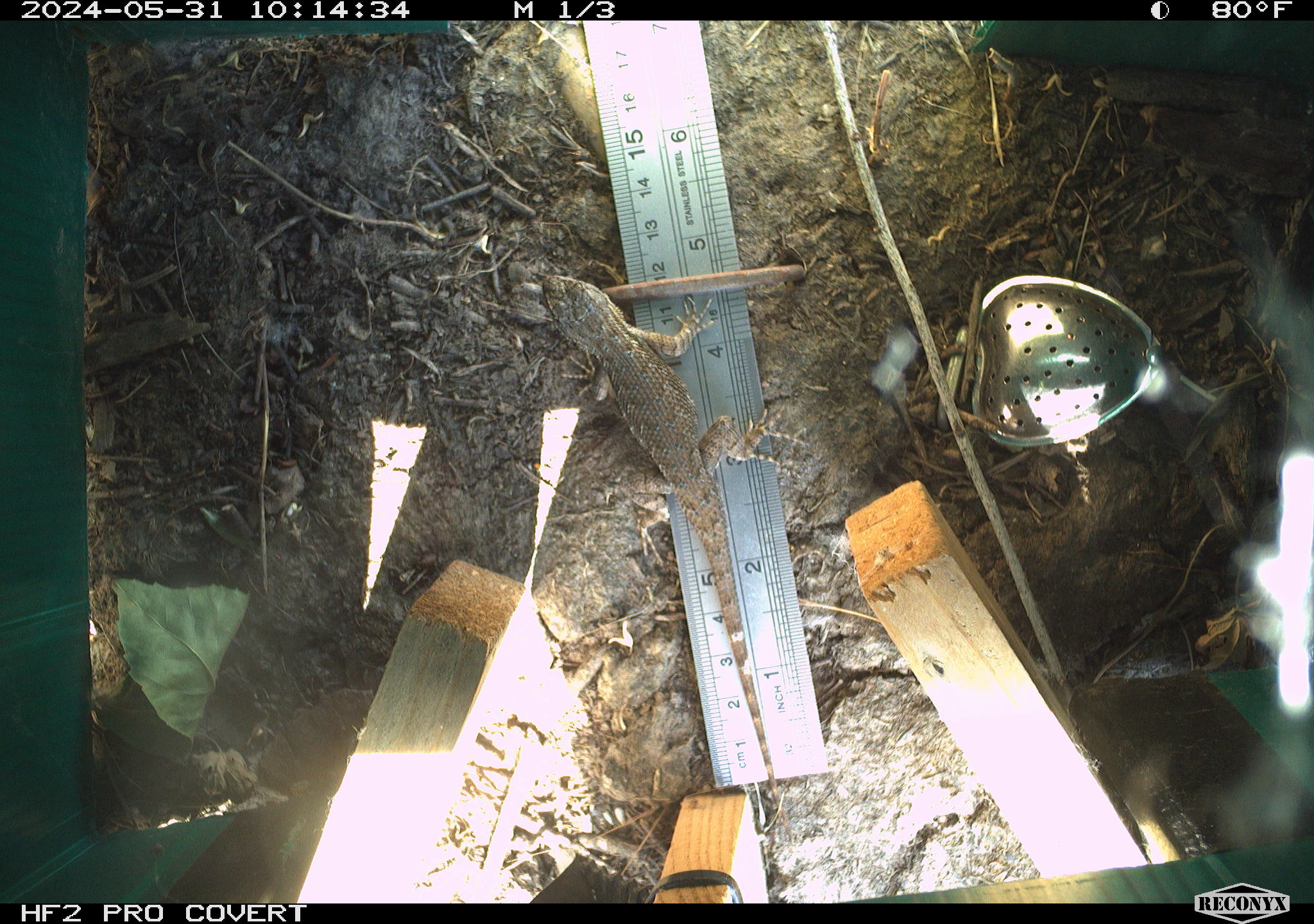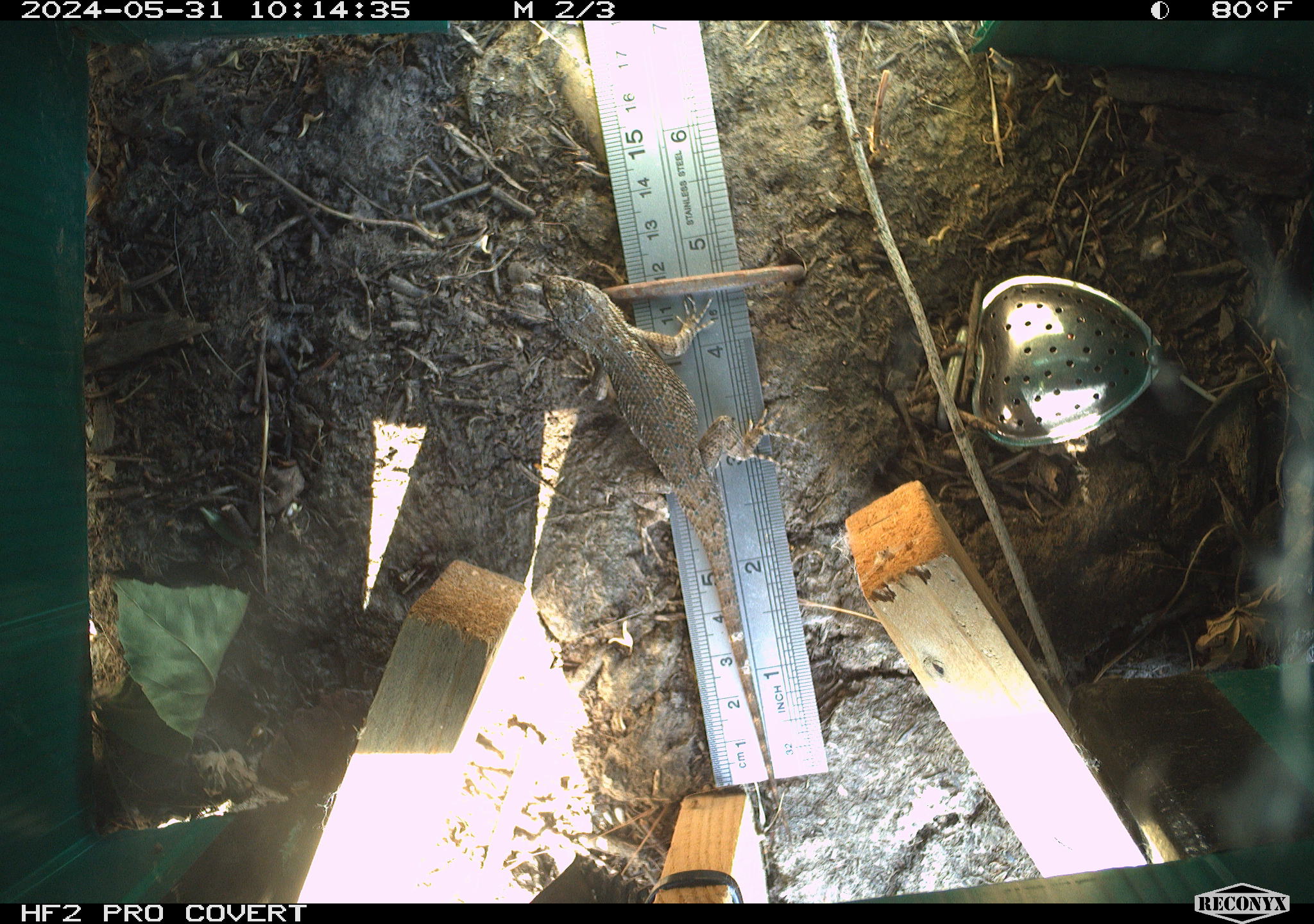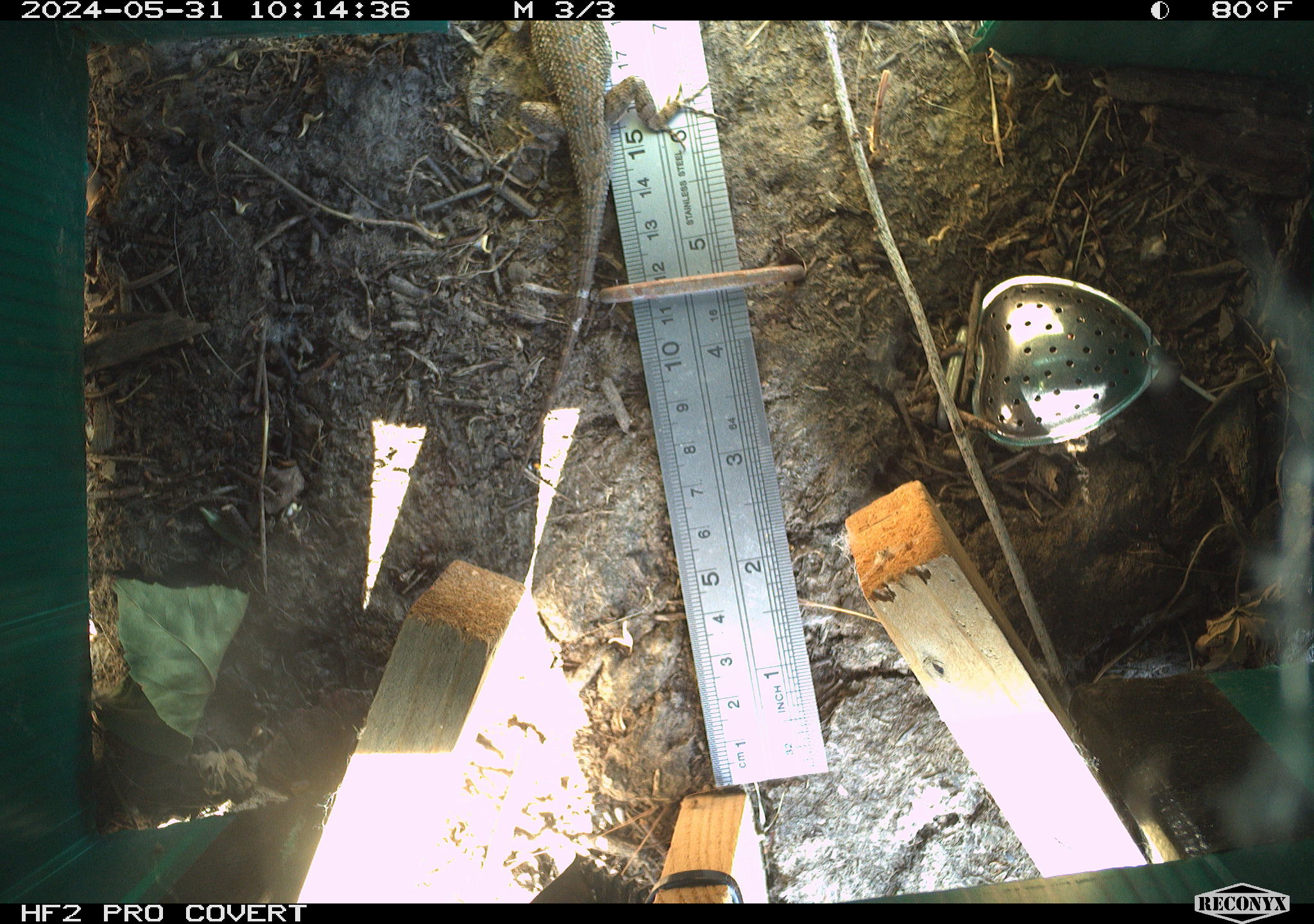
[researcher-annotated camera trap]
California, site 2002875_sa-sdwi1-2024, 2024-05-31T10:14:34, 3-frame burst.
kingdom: Animalia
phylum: Chordata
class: Reptilia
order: Squamata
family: Phrynosomatidae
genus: Sceloporus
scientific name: Sceloporus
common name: spiny lizards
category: sceloporus species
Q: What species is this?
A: Sceloporus species (spiny lizards) (Sceloporus).